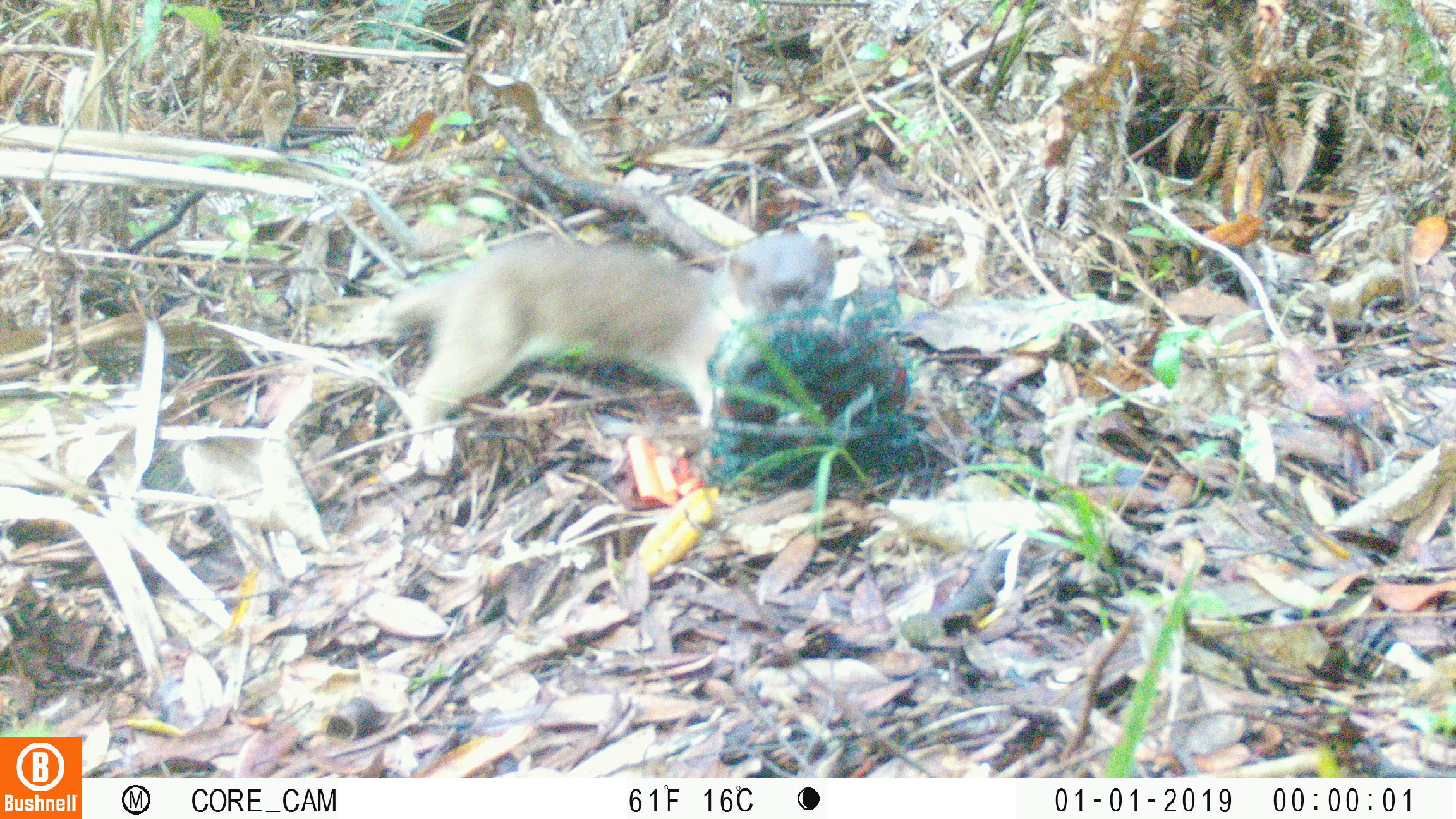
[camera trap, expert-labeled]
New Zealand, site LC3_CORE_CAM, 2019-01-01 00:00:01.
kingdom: Animalia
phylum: Chordata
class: Mammalia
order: Carnivora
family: Mustelidae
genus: Mustela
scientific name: Mustela erminea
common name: stoat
Stoat (Mustela erminea).